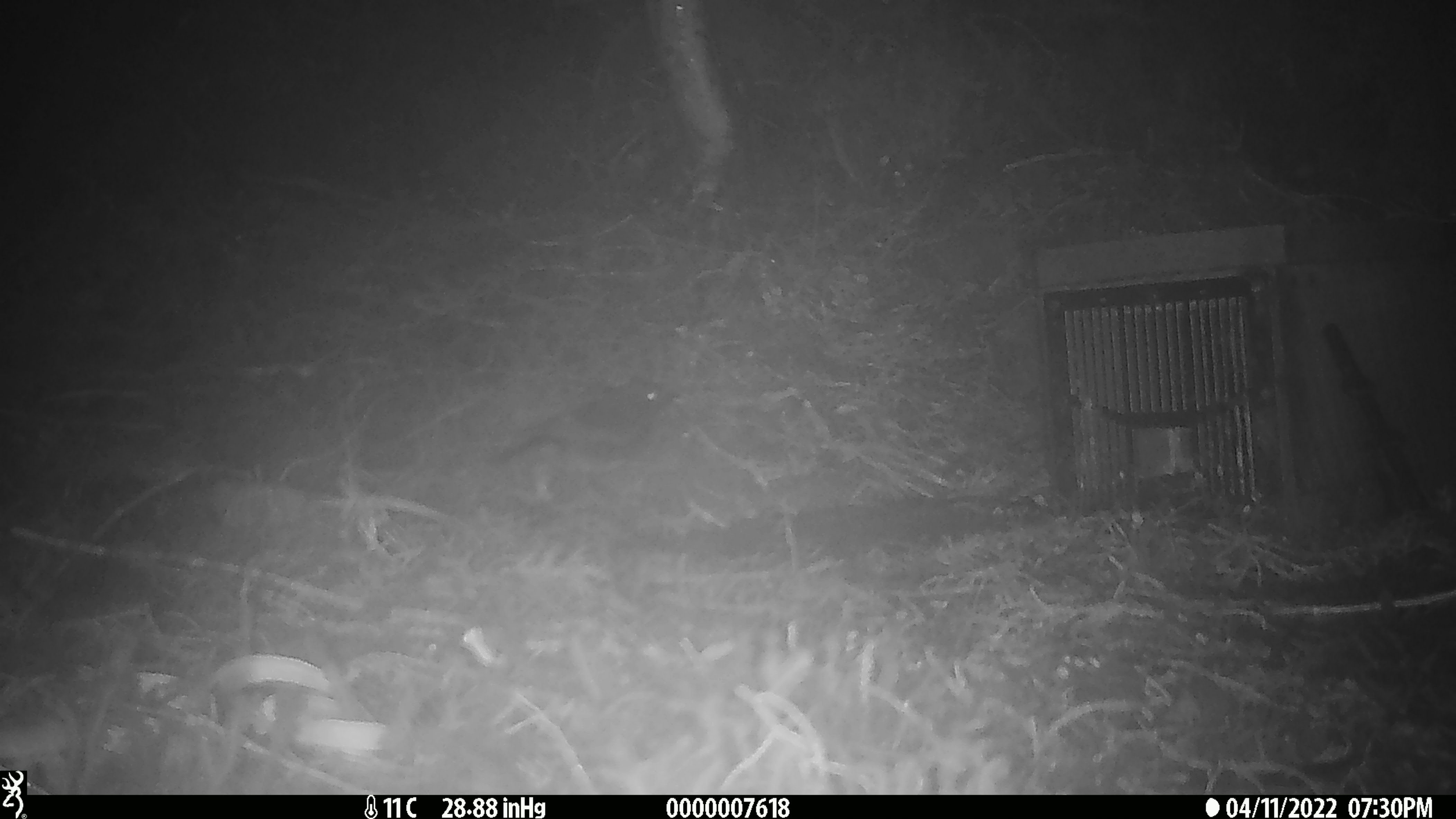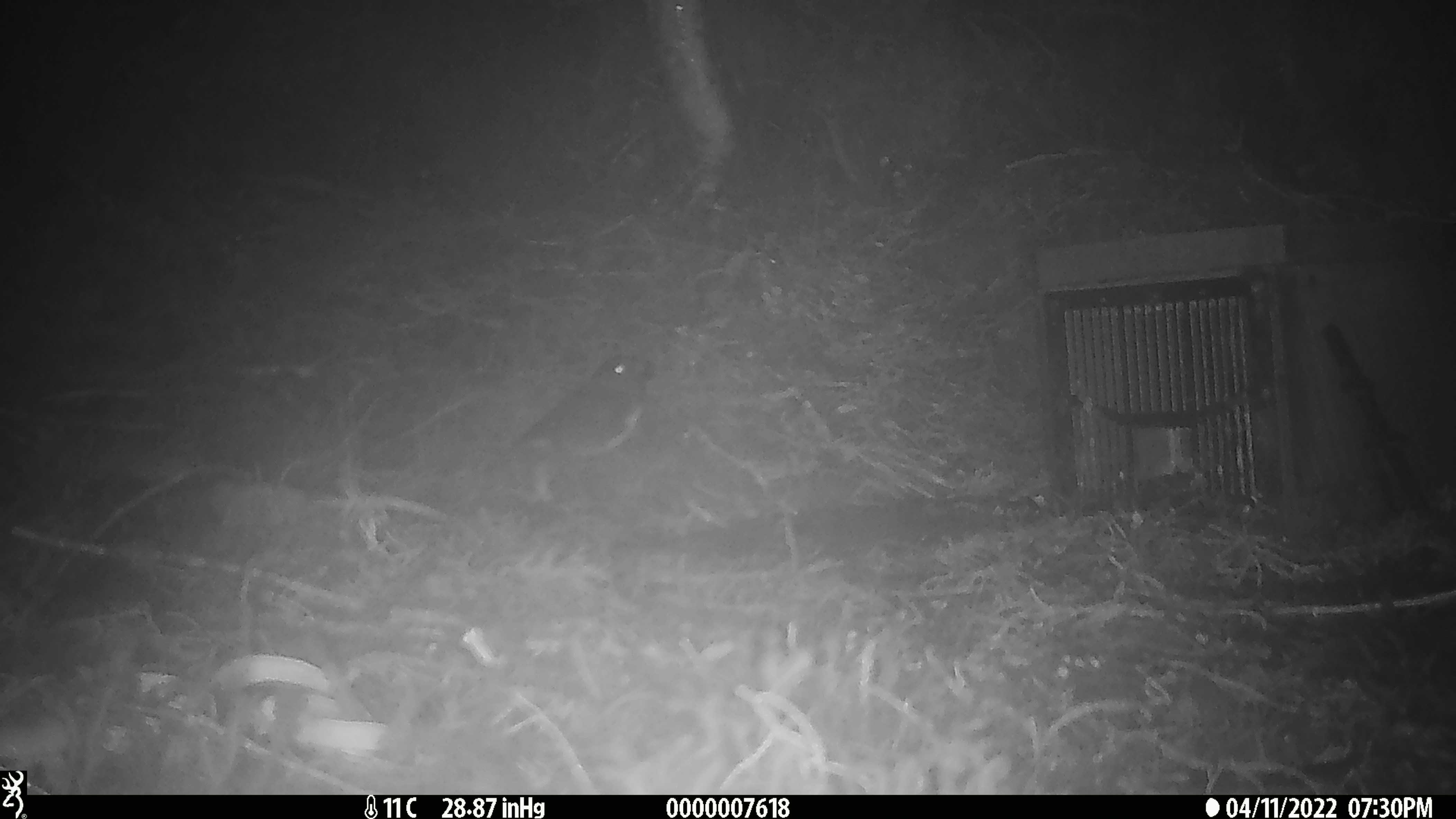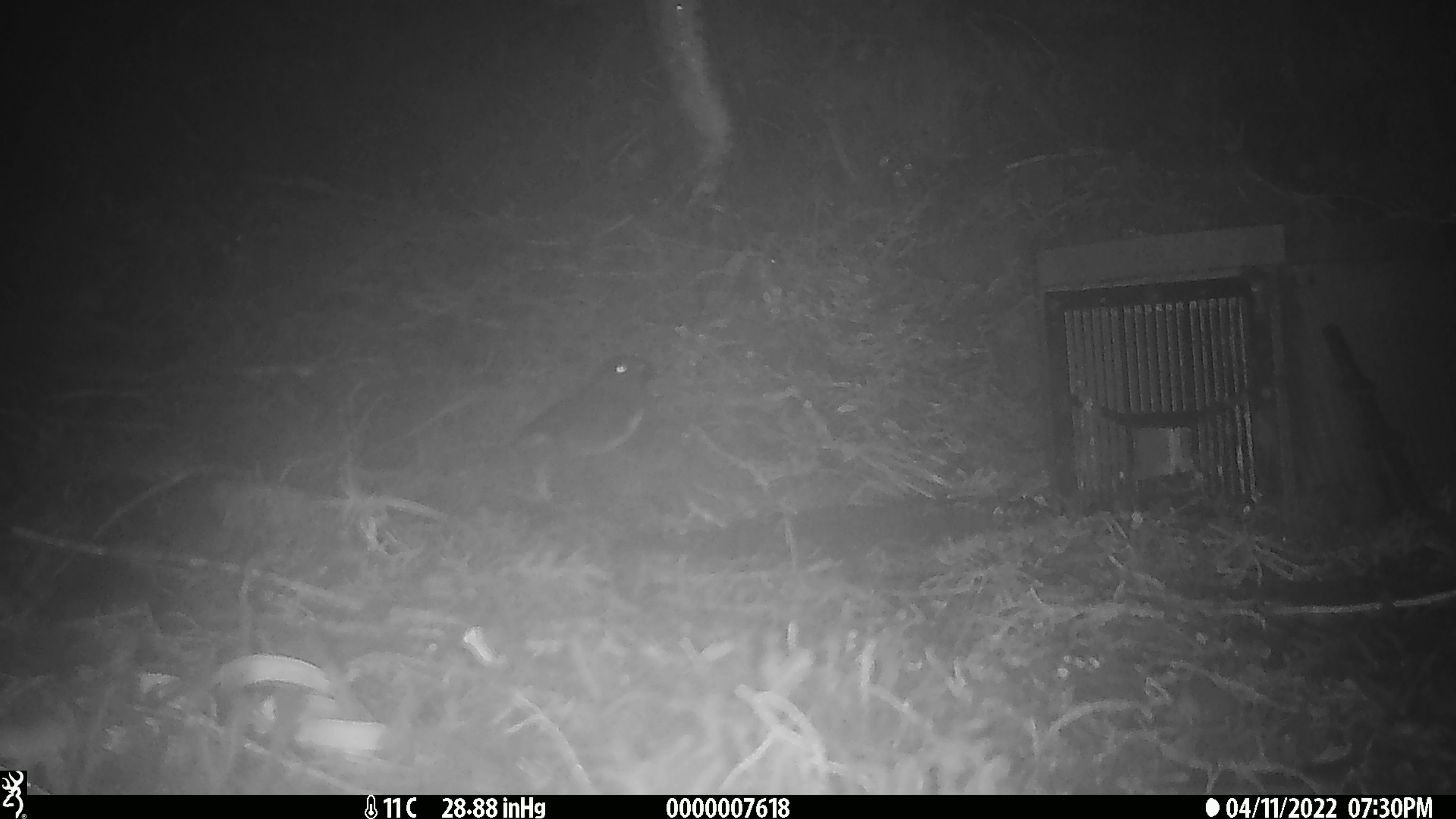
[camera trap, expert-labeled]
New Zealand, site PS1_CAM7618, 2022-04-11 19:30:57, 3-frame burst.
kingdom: Animalia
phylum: Chordata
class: Aves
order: Passeriformes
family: Petroicidae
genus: Petroica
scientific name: Petroica australis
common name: new zealand robin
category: robin